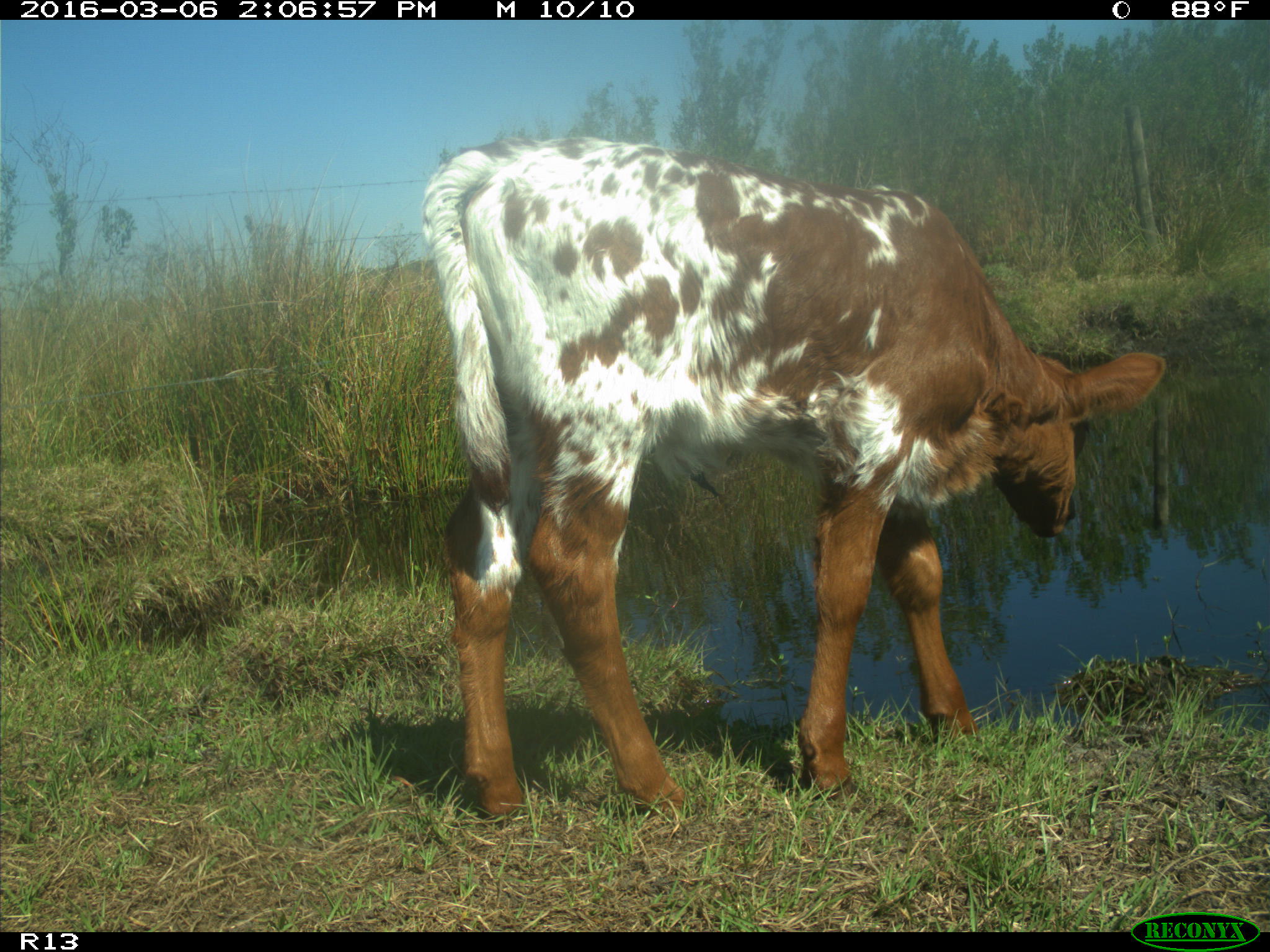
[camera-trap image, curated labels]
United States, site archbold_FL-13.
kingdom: Animalia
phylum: Chordata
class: Mammalia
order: Artiodactyla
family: Bovidae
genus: Bos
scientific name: Bos taurus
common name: domestic cow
Bos taurus (domestic cow).